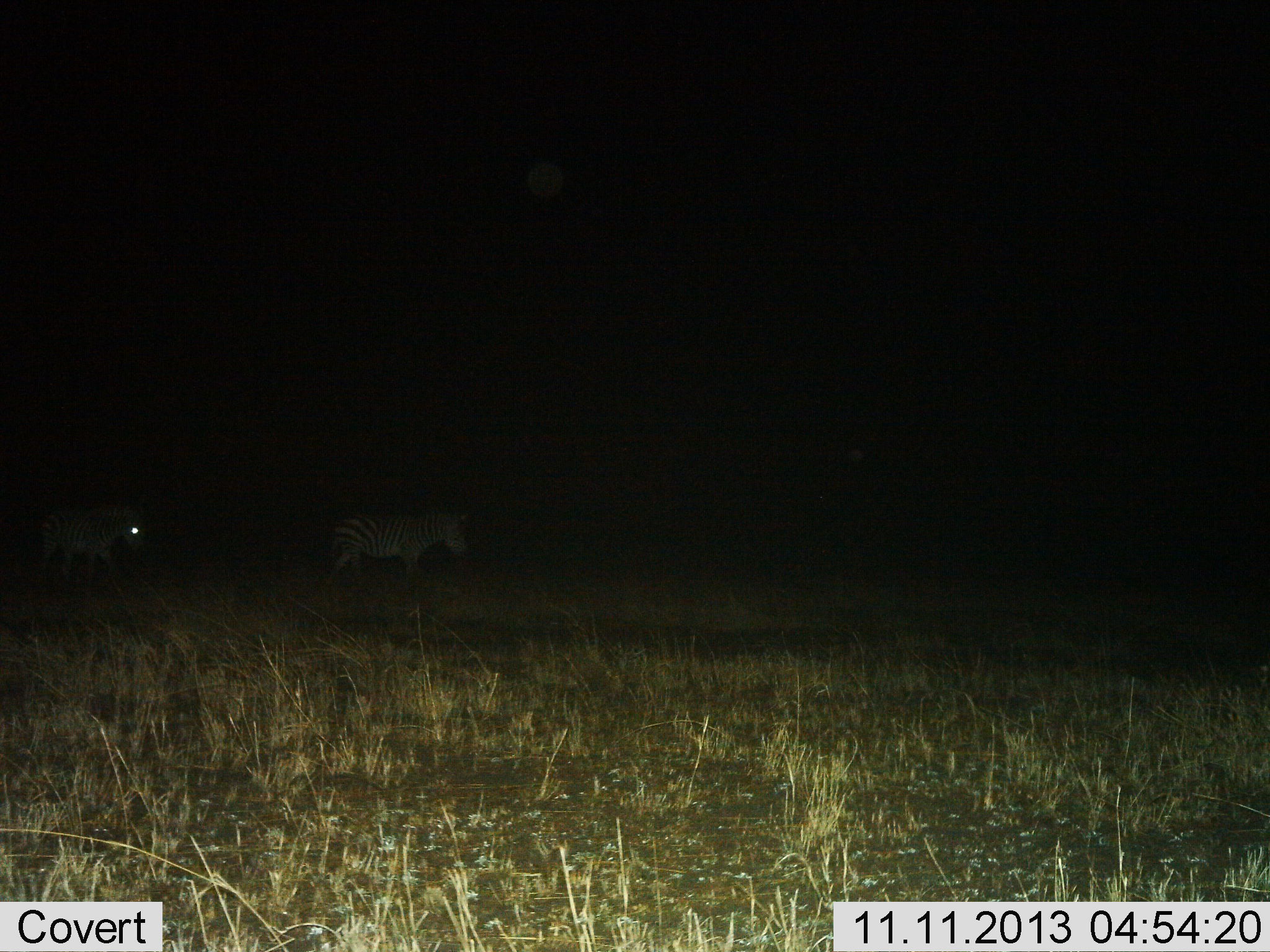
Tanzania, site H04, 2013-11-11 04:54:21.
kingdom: Animalia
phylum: Chordata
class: Mammalia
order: Perissodactyla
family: Equidae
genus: Equus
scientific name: Equus quagga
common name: plains zebra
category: zebra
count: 2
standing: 36%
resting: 5%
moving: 73%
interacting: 0%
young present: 0%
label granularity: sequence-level